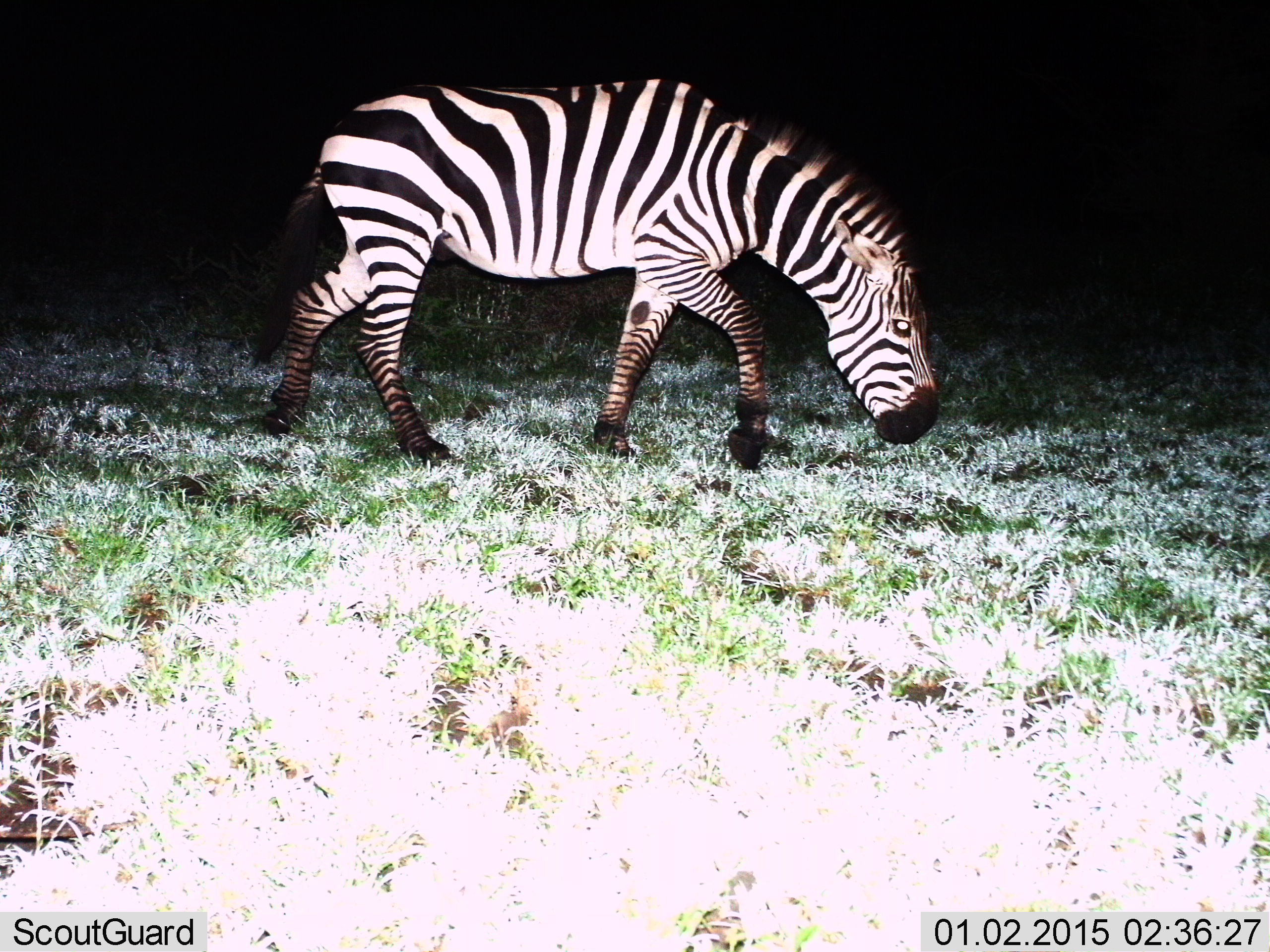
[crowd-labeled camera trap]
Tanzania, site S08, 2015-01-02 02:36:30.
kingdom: Animalia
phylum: Chordata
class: Mammalia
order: Perissodactyla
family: Equidae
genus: Equus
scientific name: Equus quagga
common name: plains zebra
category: zebra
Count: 1.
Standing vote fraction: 0%.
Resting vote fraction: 0%.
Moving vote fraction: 90%.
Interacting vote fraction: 0%.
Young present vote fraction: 0%.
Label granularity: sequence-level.